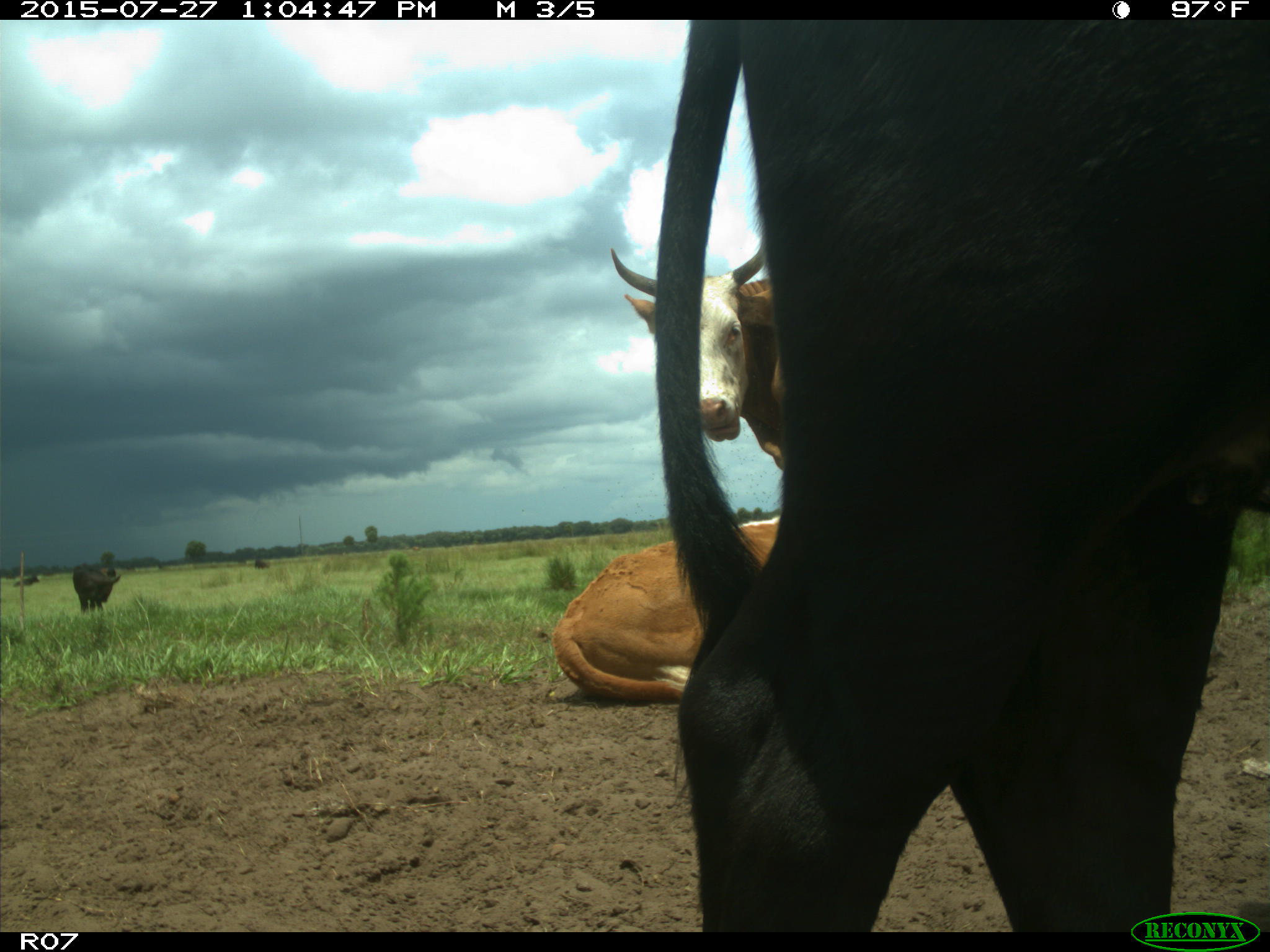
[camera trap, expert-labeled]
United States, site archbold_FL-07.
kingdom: Animalia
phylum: Chordata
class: Mammalia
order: Artiodactyla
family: Bovidae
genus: Bos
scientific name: Bos taurus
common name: domestic cow